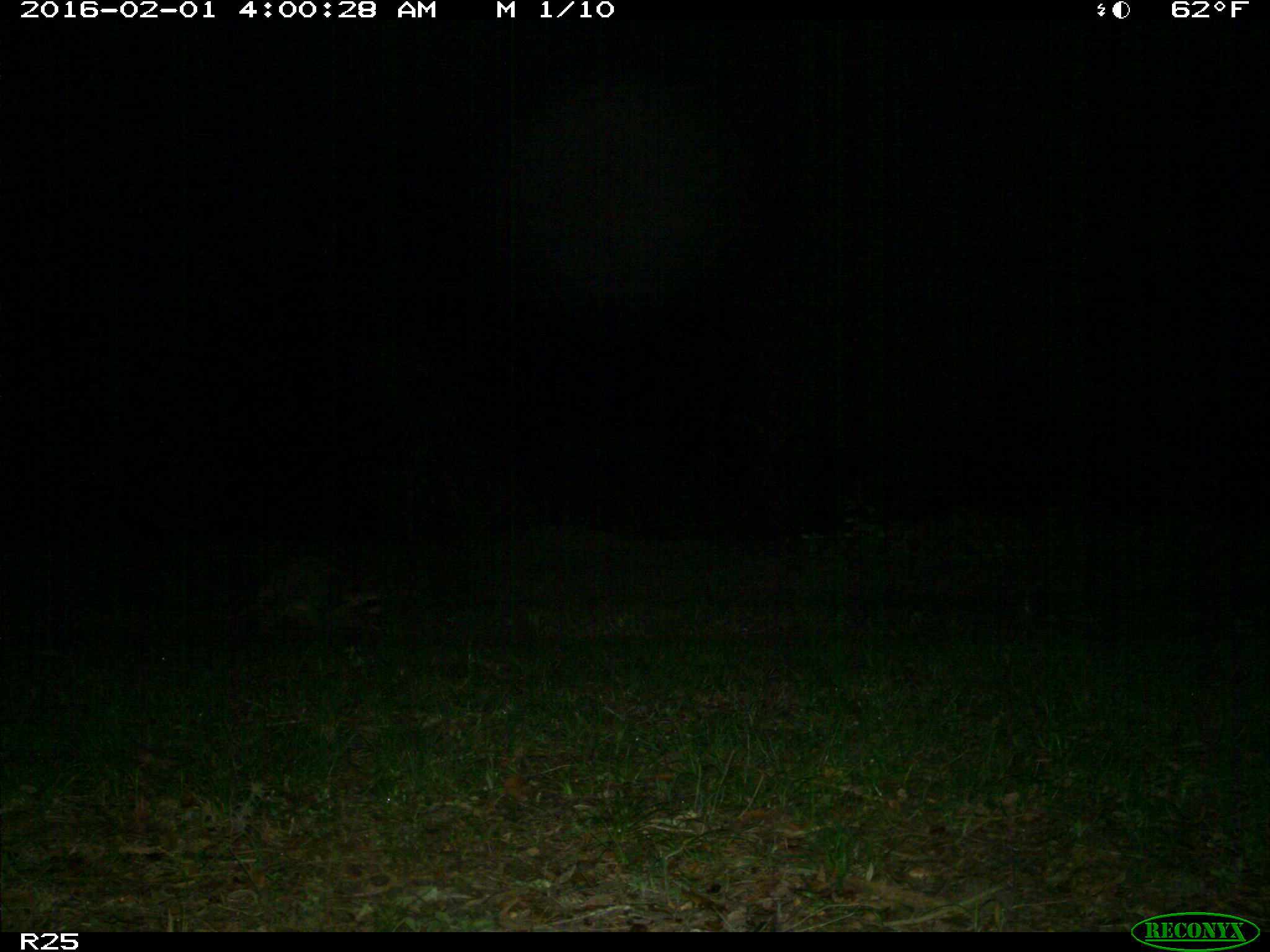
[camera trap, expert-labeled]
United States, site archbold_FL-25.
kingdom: Animalia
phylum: Chordata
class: Mammalia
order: Carnivora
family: Procyonidae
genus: Procyon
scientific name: Procyon lotor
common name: common raccoon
Procyon lotor (common raccoon).